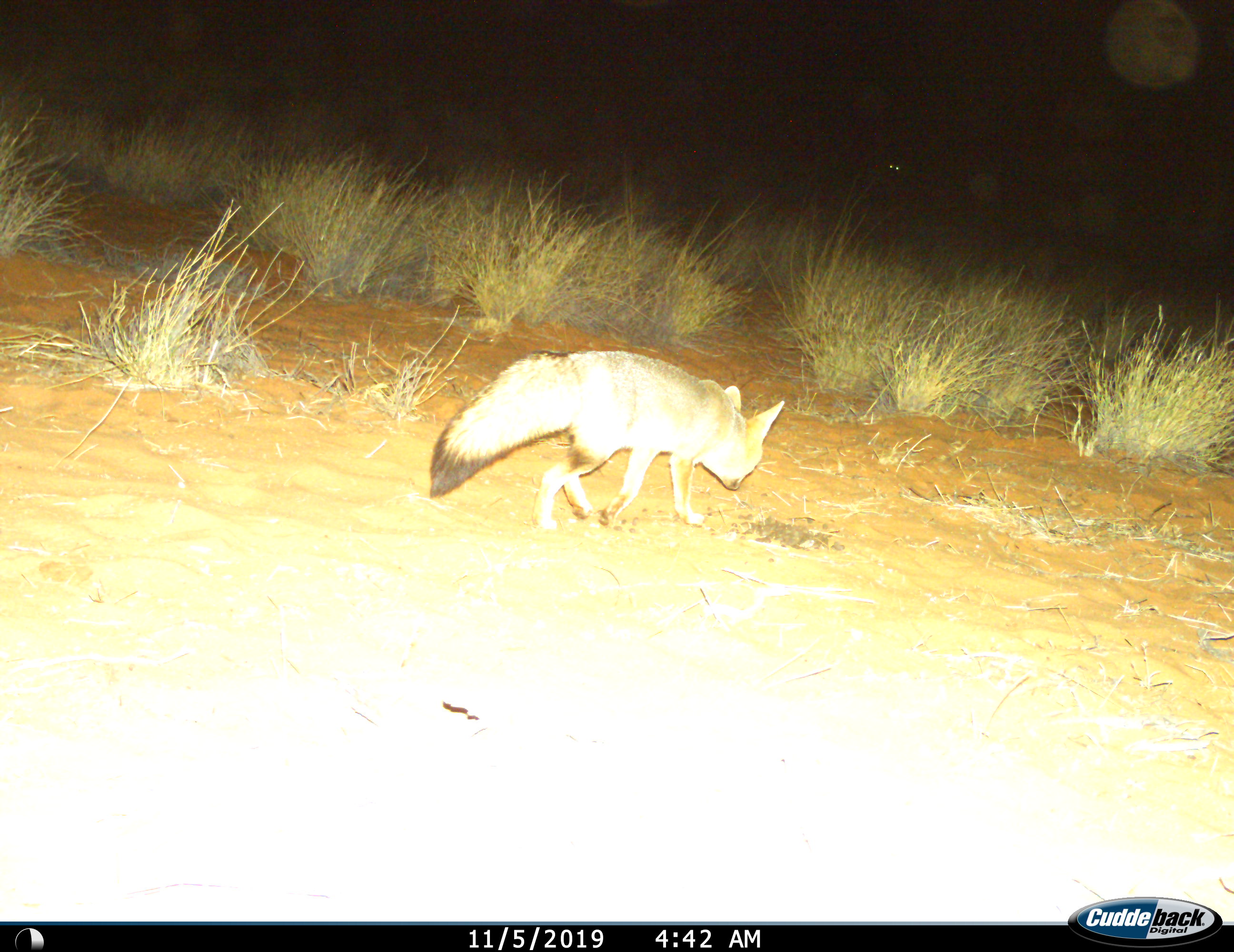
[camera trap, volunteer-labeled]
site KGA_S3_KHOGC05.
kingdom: Animalia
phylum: Chordata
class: Mammalia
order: Carnivora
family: Canidae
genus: Vulpes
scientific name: Vulpes chama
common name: cape fox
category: foxcape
Foxcape (cape fox) (Vulpes chama), count 1. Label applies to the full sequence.